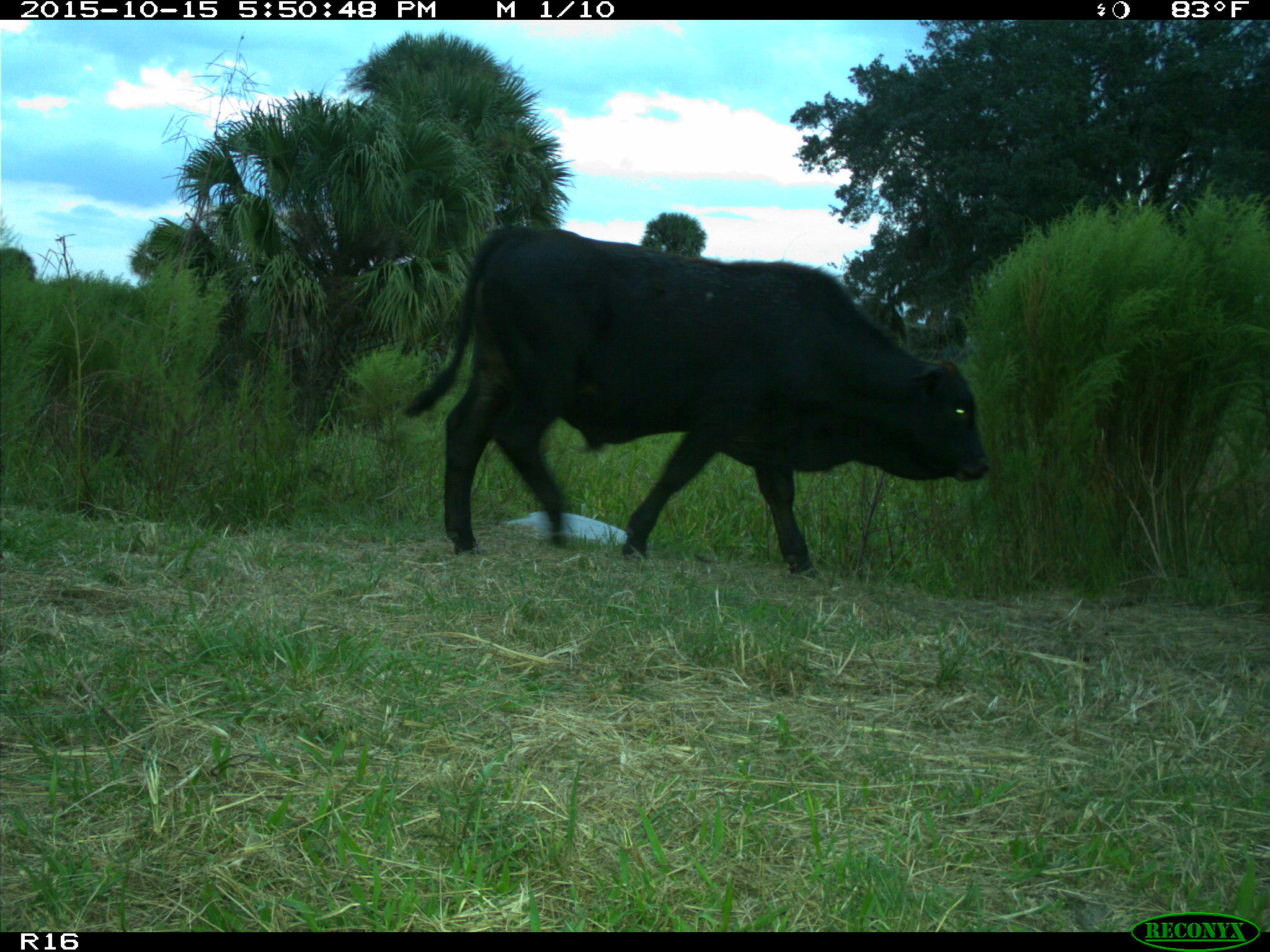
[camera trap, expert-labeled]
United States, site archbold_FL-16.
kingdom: Animalia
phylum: Chordata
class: Mammalia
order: Artiodactyla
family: Bovidae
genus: Bos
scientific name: Bos taurus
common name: domestic cow